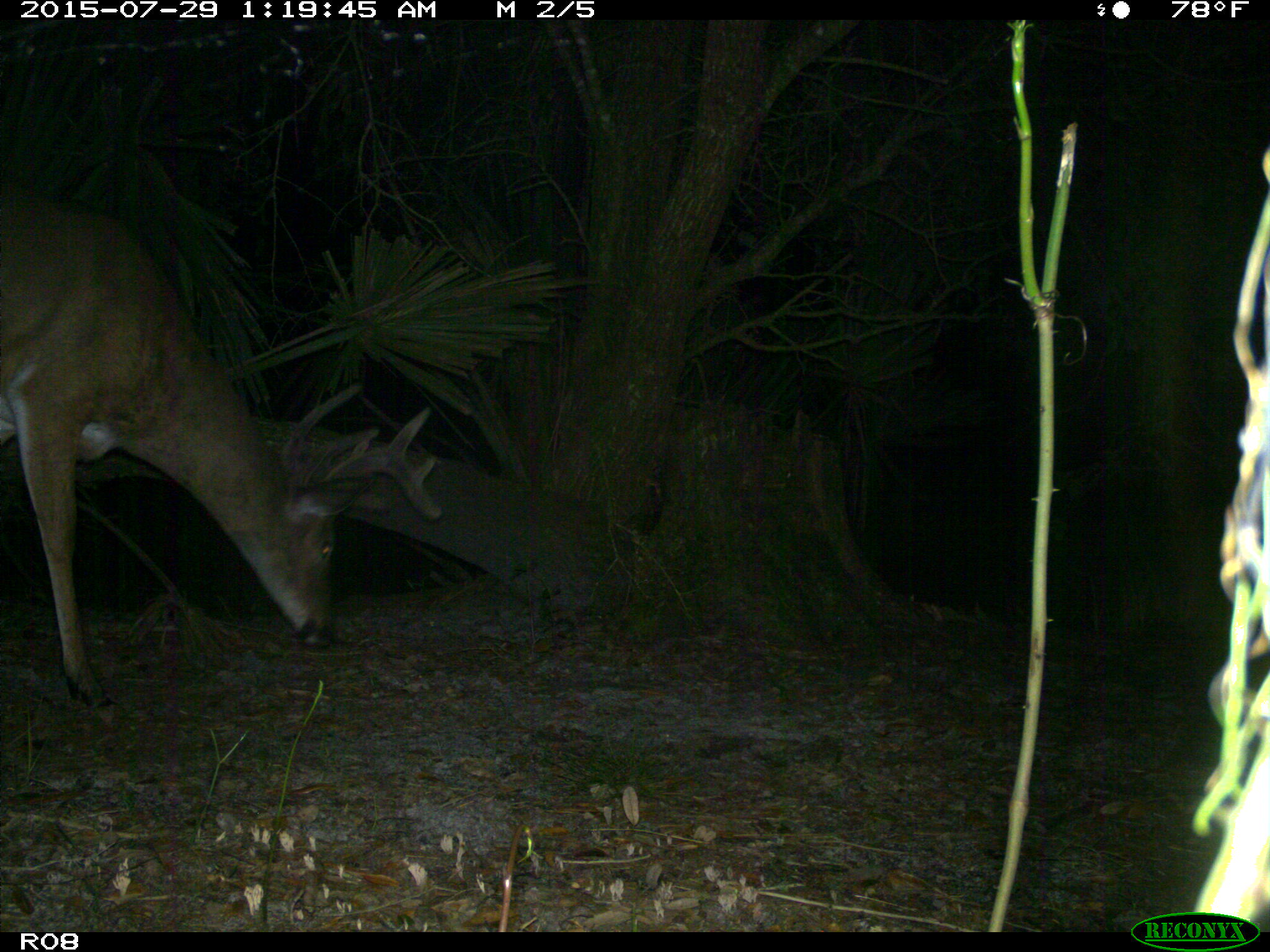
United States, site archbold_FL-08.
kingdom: Animalia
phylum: Chordata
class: Mammalia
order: Artiodactyla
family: Cervidae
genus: Odocoileus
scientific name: Odocoileus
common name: deer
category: unidentified deer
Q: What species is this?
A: Unidentified deer (deer) (Odocoileus).